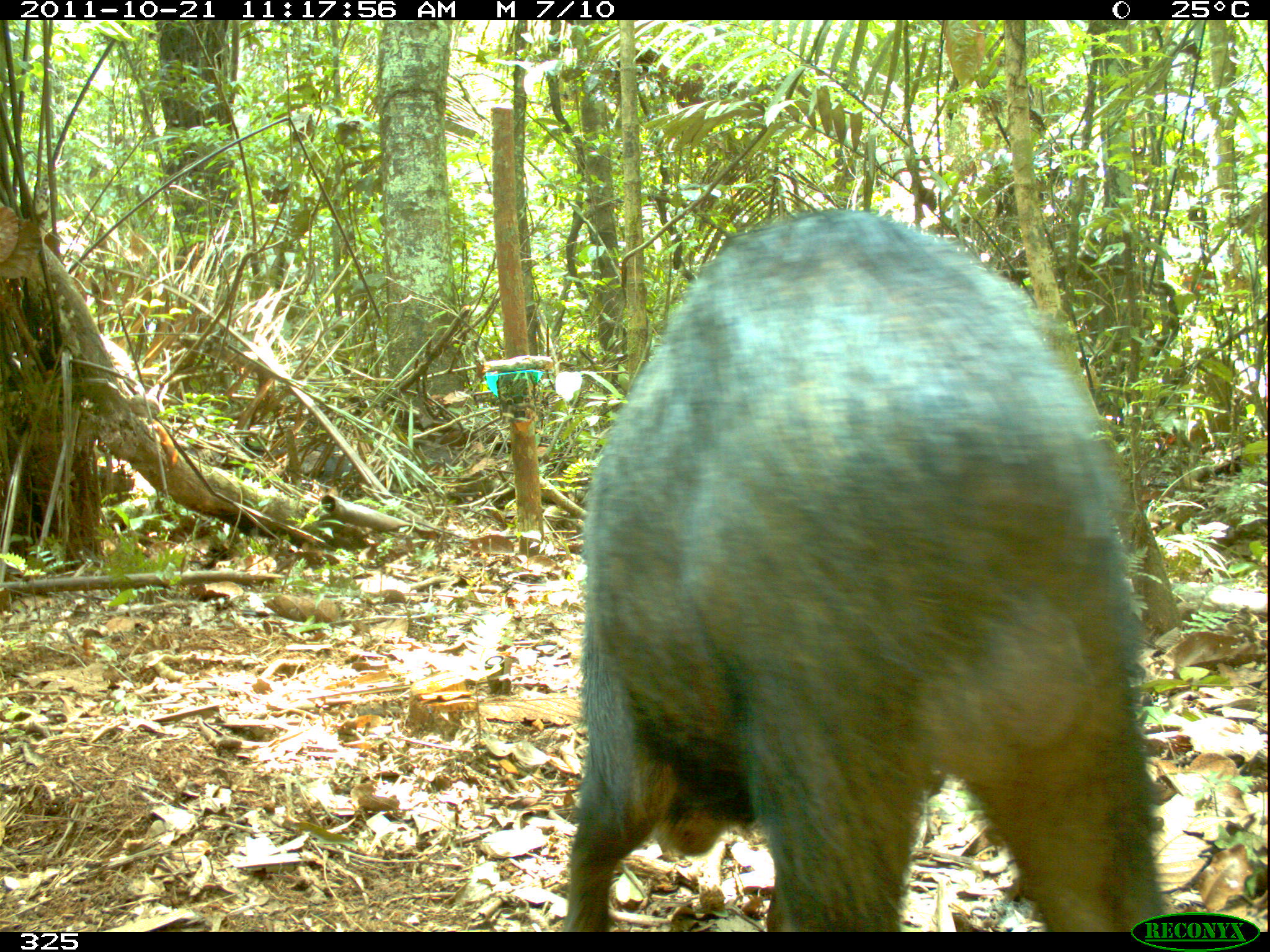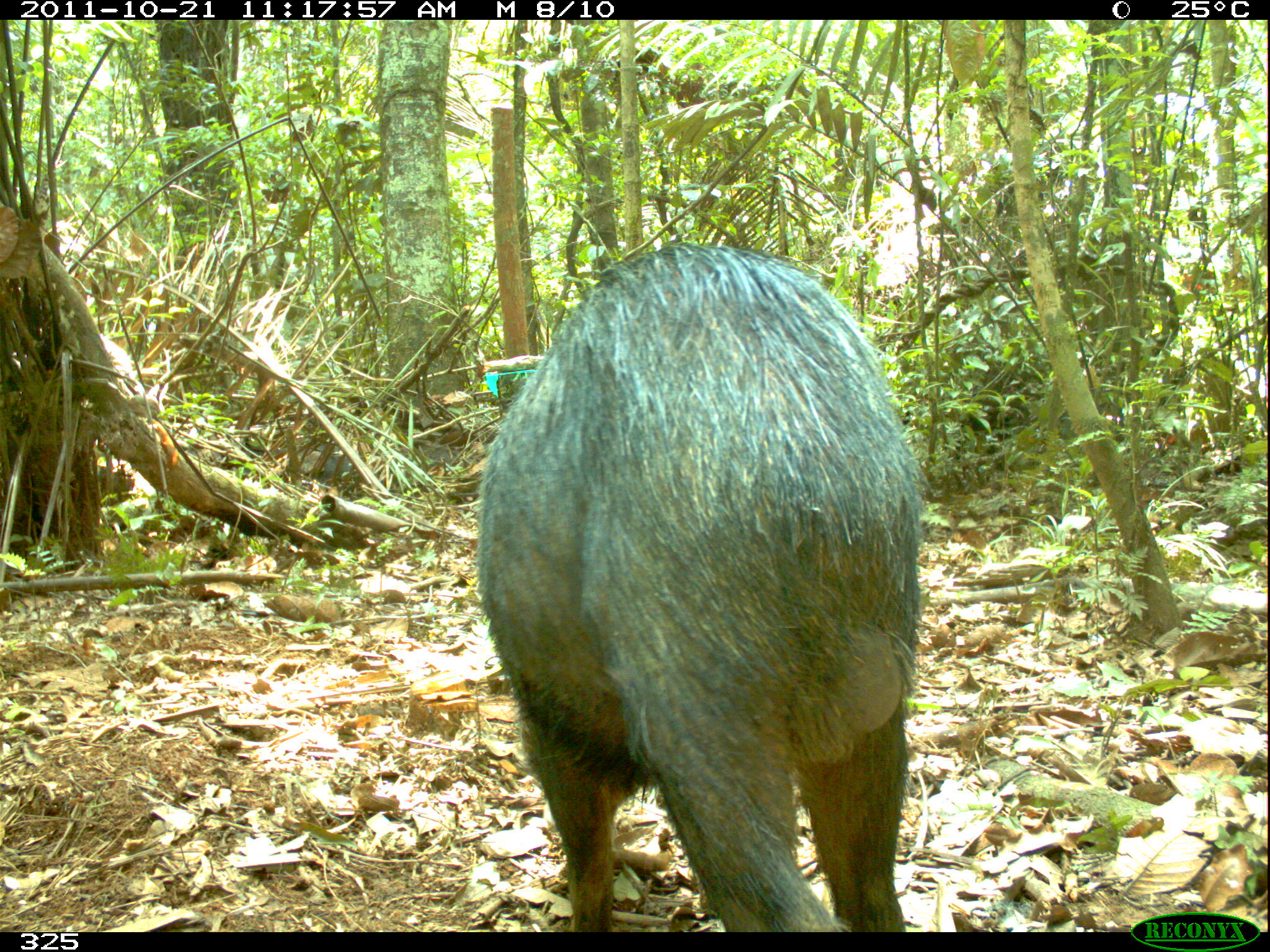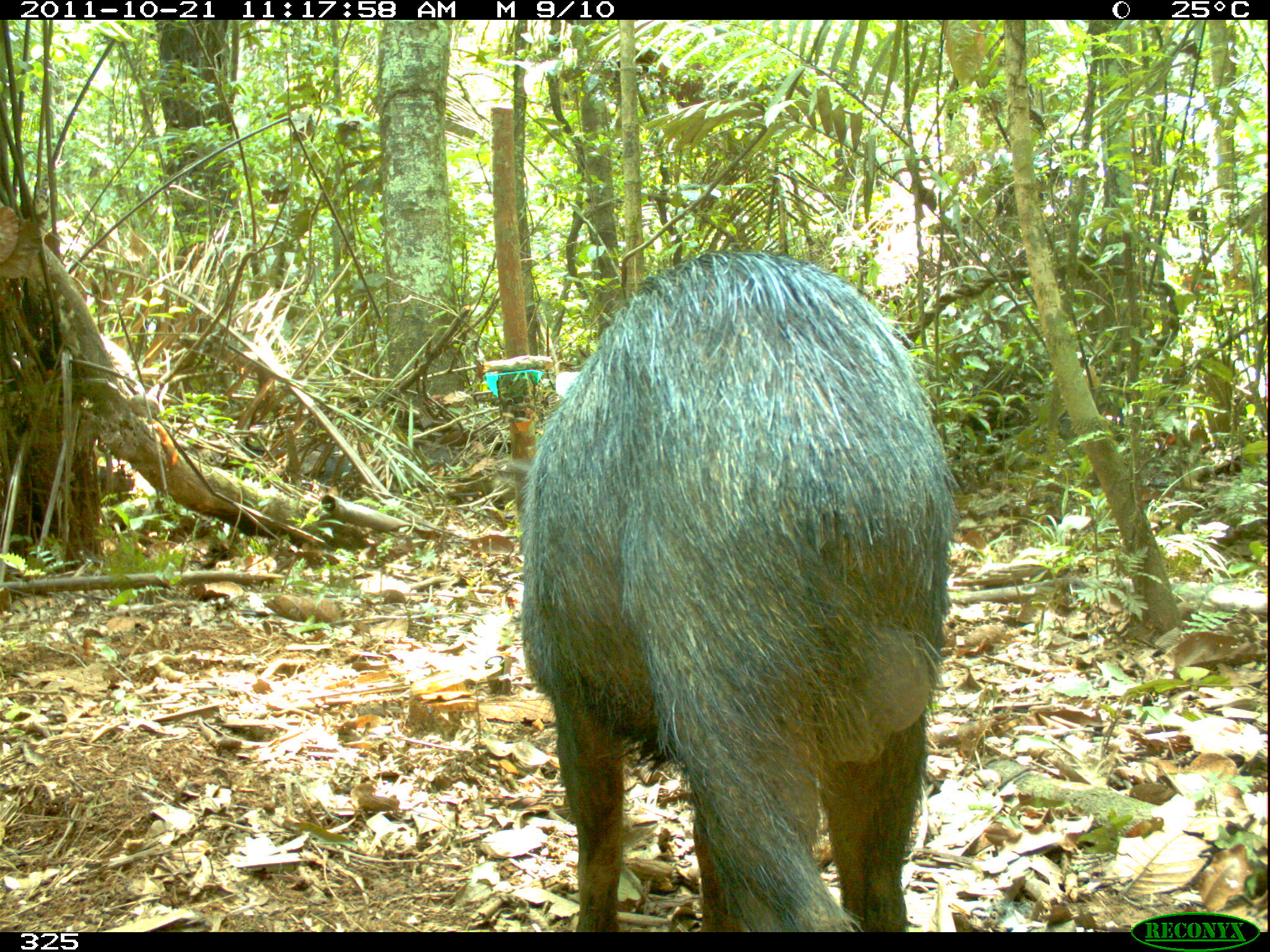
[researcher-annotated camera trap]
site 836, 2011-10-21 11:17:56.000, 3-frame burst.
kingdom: Animalia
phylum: Chordata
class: Mammalia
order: Artiodactyla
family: Tayassuidae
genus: Tayassu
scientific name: Tayassu pecari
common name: white-lipped peccary